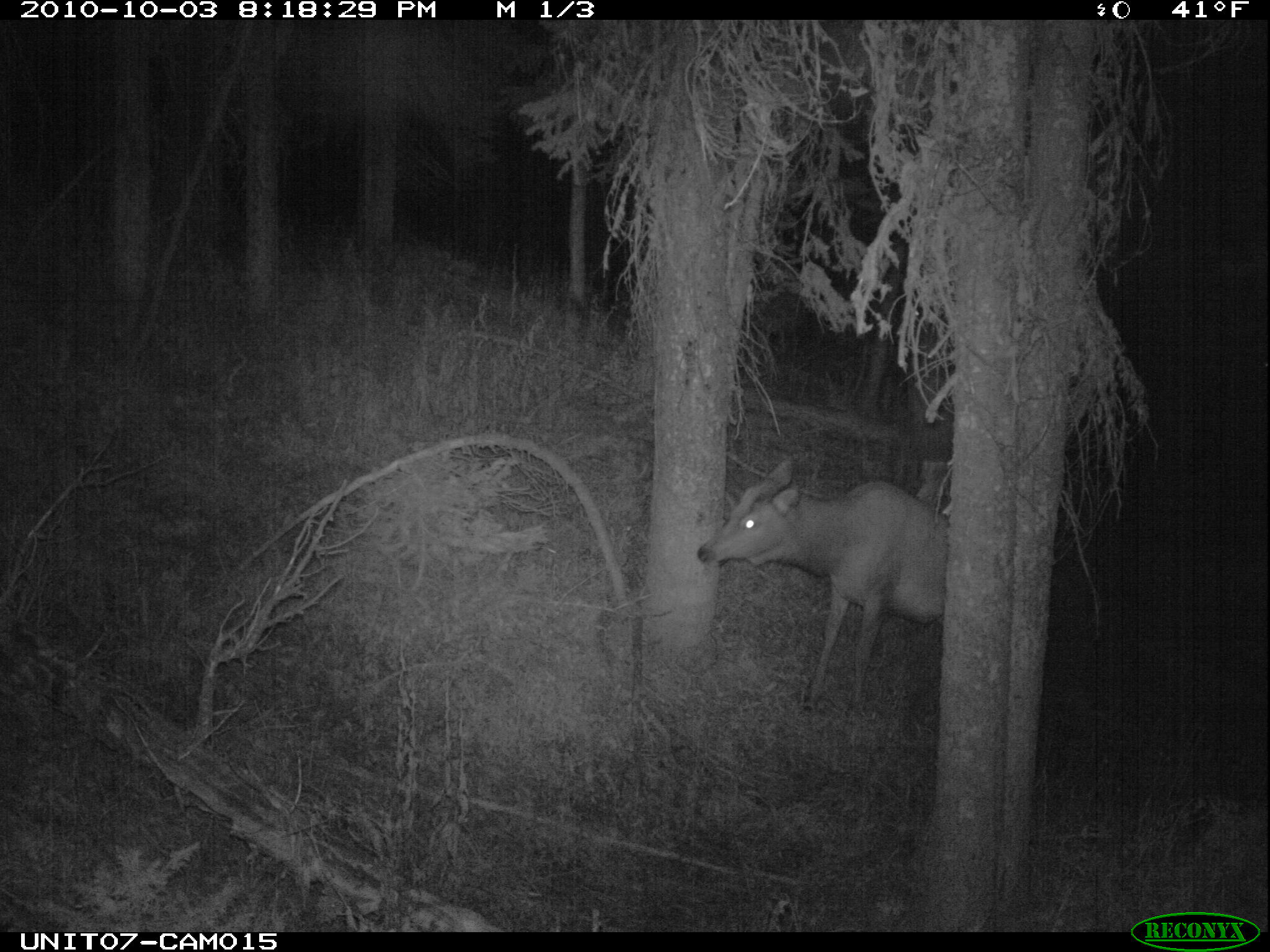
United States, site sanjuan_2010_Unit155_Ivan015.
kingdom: Animalia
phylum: Chordata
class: Mammalia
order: Artiodactyla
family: Cervidae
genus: Cervus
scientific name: Cervus elaphus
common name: red deer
Cervus elaphus (red deer).